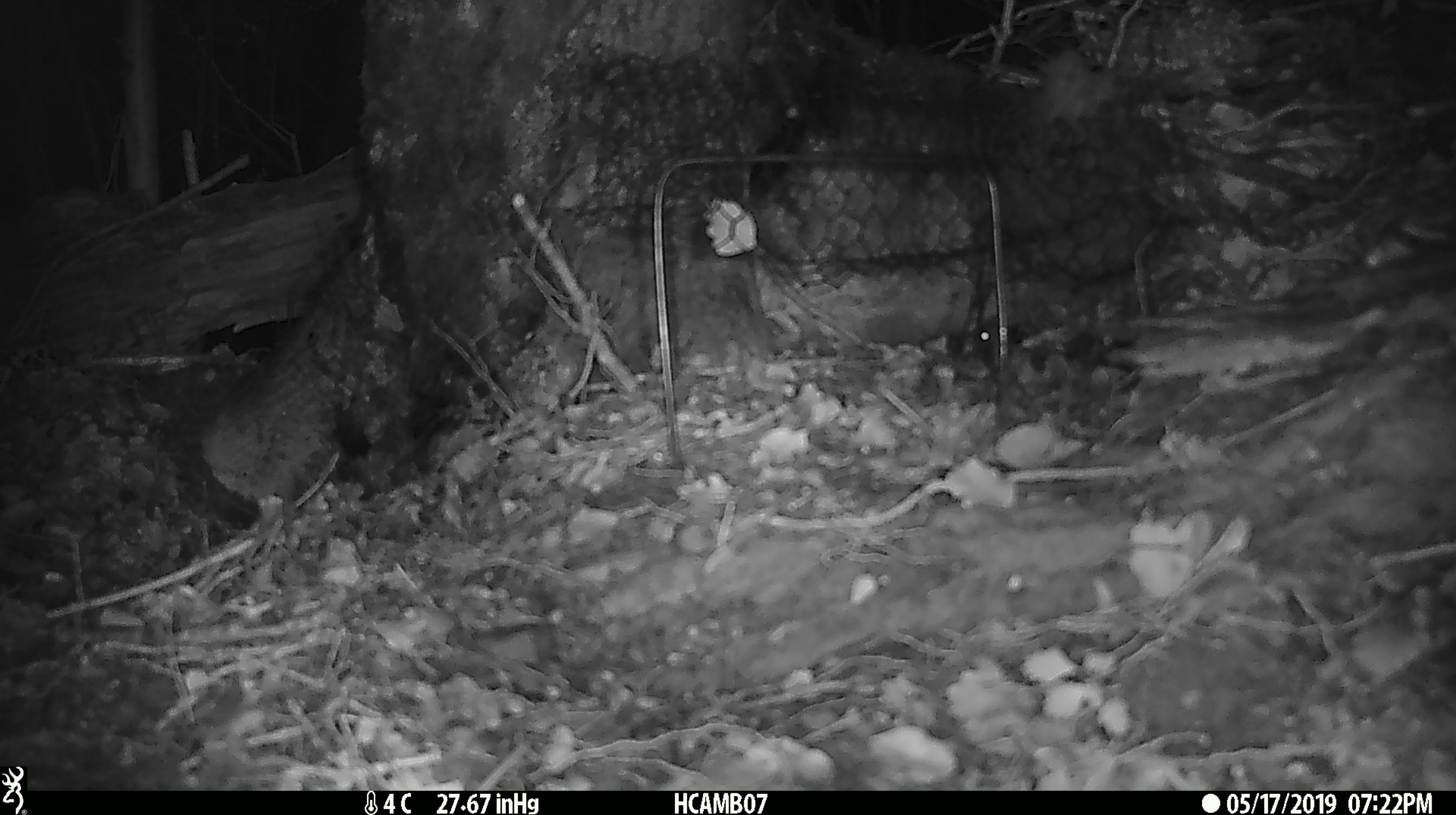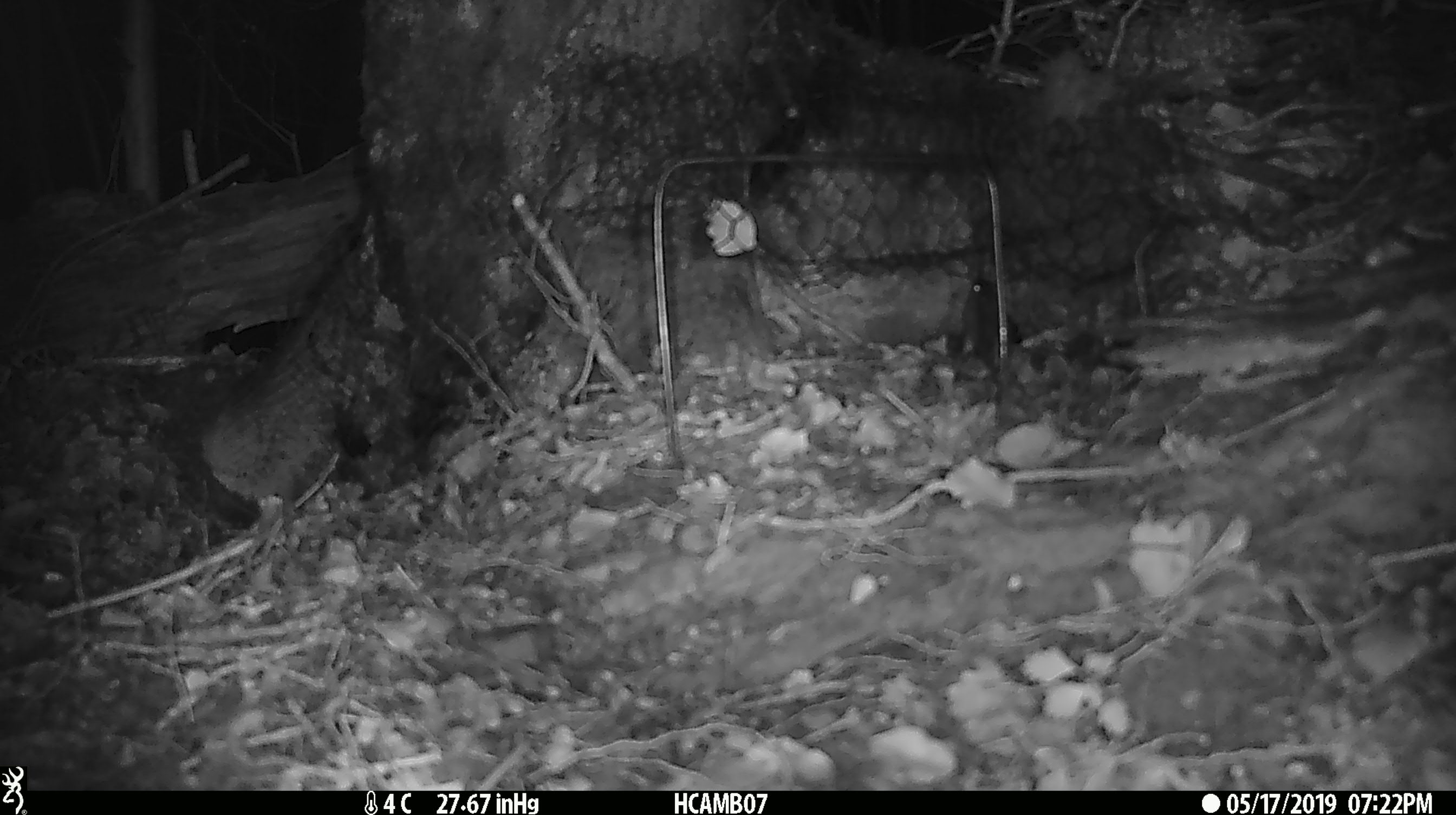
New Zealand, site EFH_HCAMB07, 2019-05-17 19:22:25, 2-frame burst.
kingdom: Animalia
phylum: Chordata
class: Mammalia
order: Rodentia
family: Muridae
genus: Mus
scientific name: Mus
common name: mouse